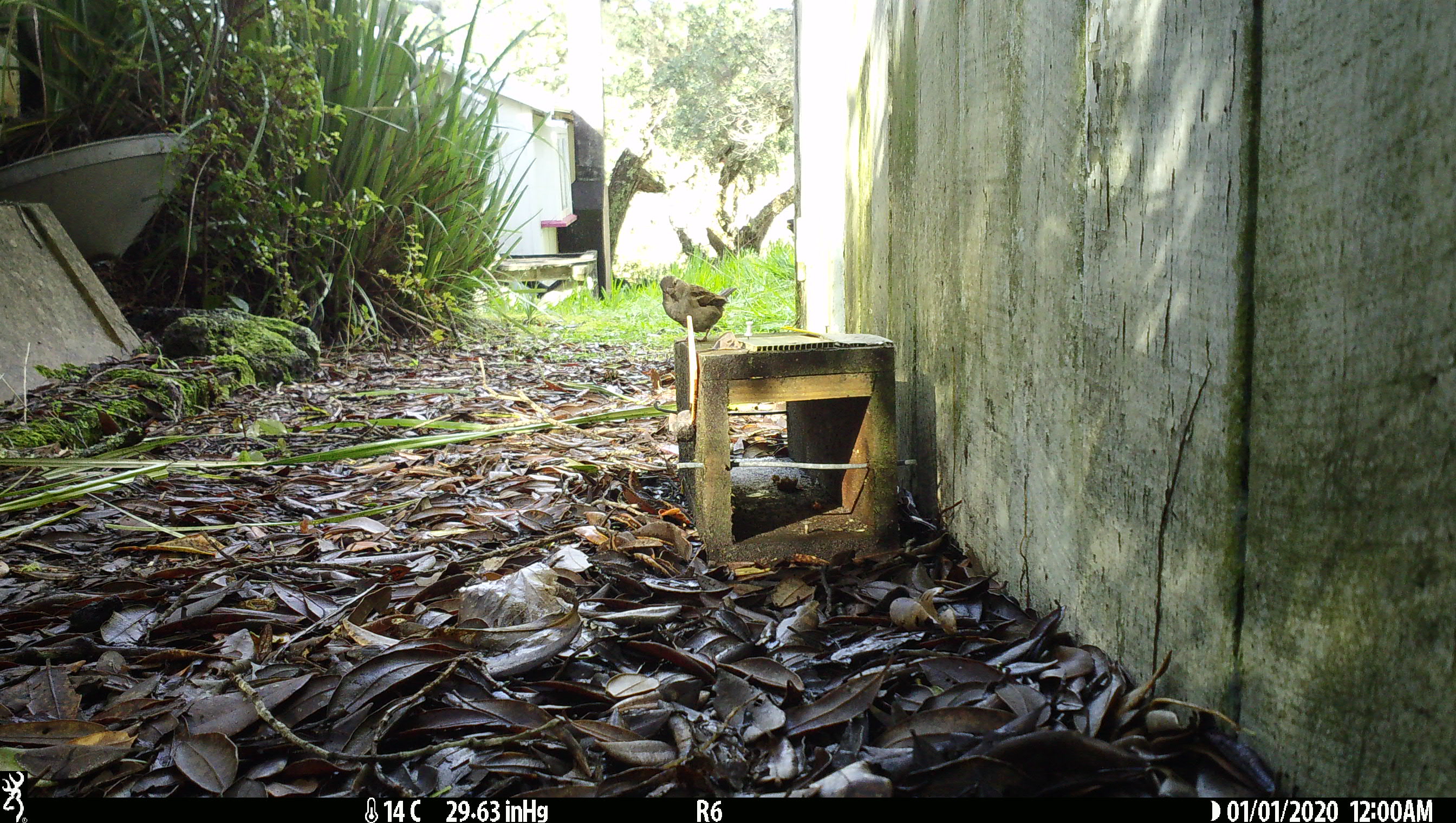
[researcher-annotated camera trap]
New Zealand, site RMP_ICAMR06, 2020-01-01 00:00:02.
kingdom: Animalia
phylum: Chordata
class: Aves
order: Passeriformes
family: Passeridae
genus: Passer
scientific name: Passer domesticus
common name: house sparrow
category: sparrow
Sparrow (house sparrow) (Passer domesticus).